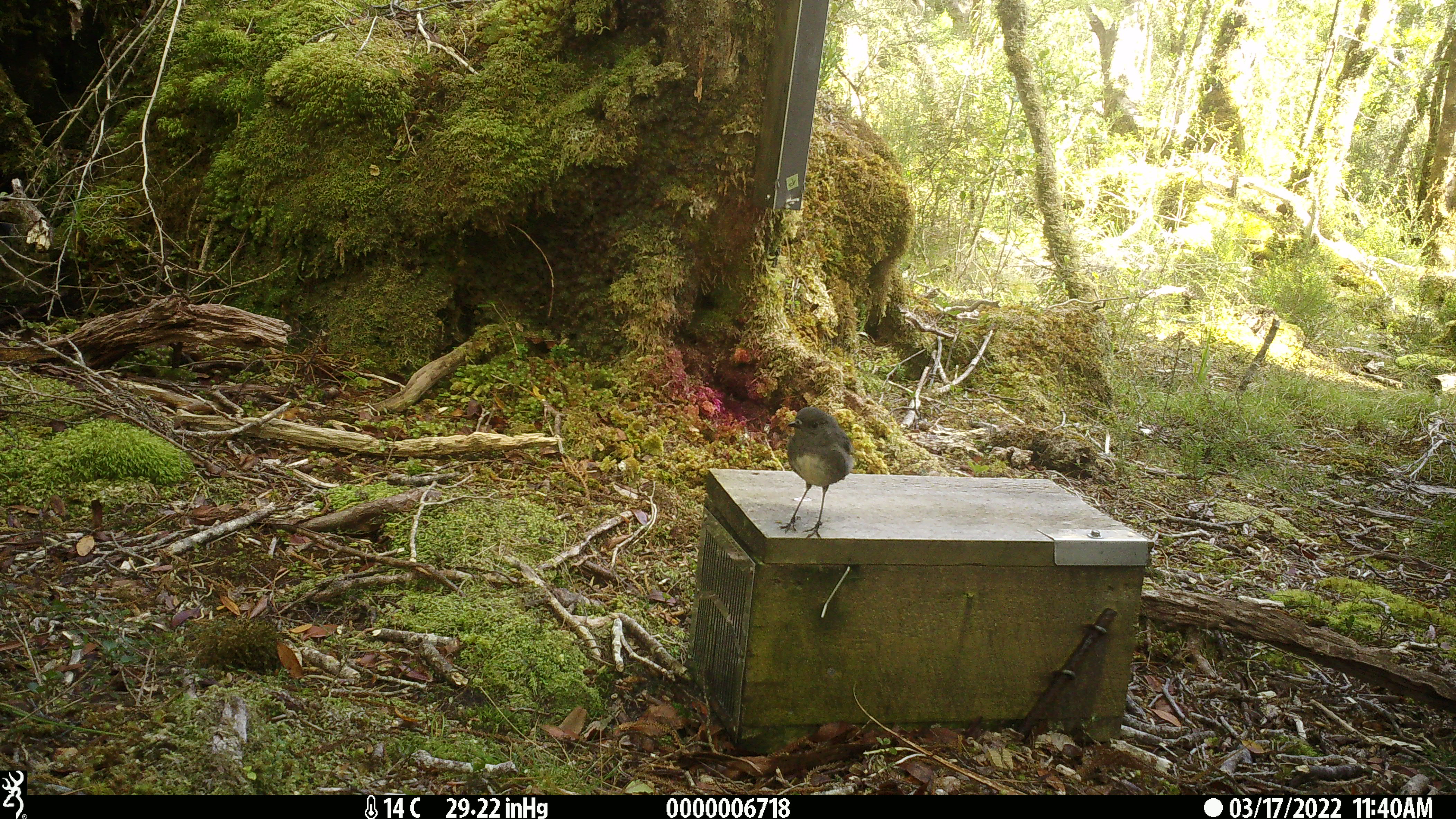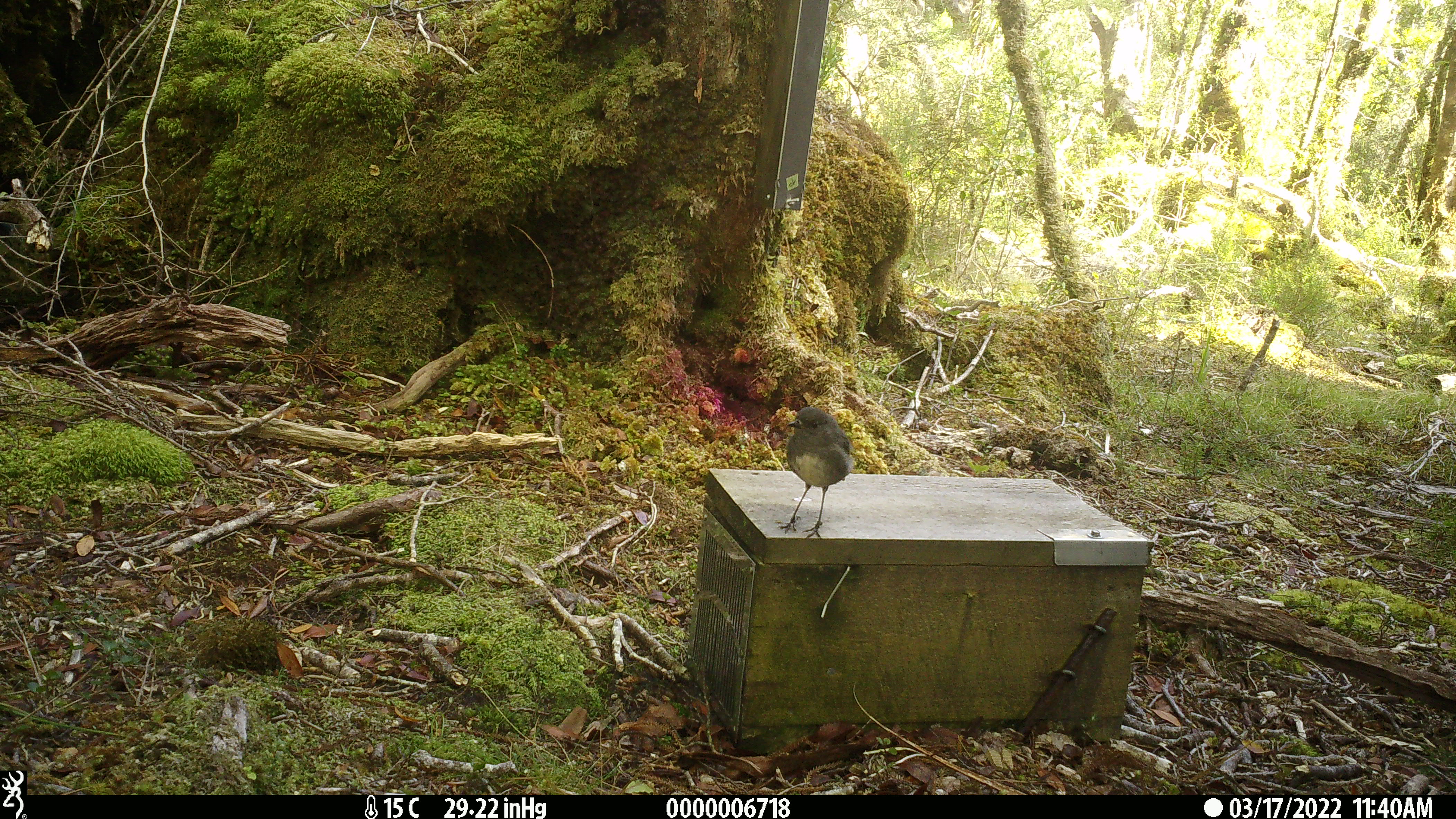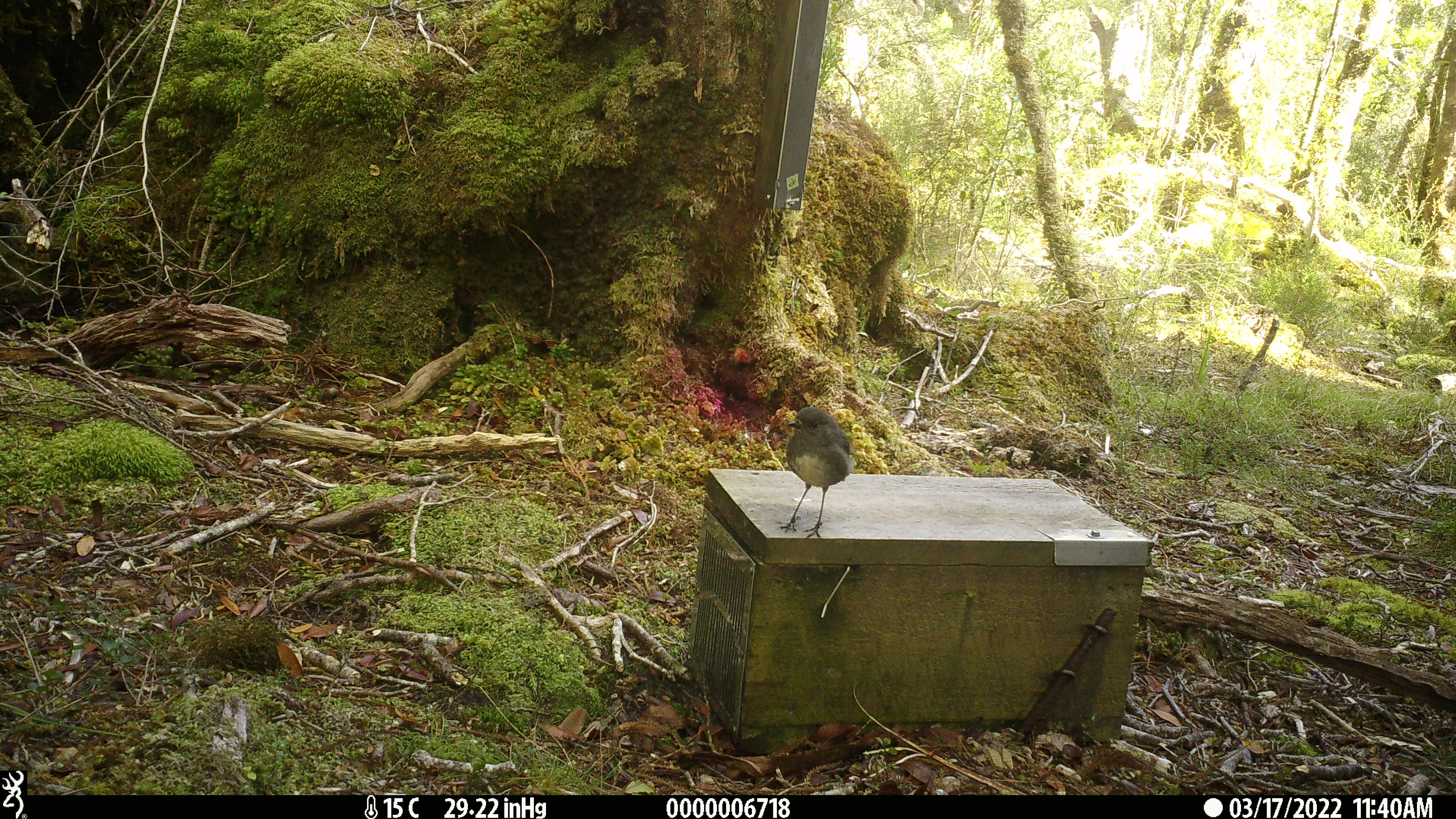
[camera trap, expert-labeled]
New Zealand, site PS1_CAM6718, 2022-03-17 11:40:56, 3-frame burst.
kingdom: Animalia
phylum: Chordata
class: Aves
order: Passeriformes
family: Petroicidae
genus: Petroica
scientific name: Petroica australis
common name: new zealand robin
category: robin